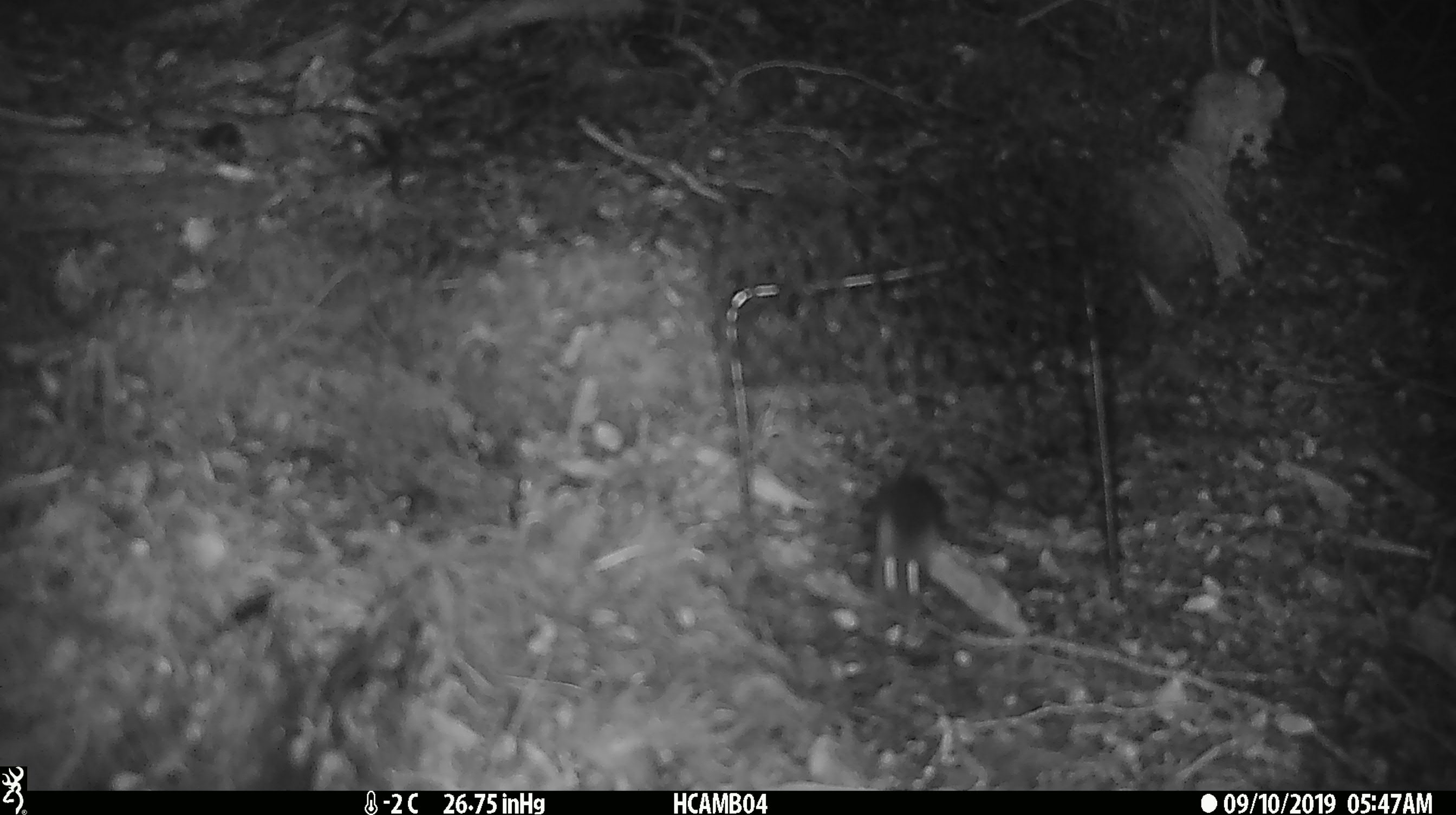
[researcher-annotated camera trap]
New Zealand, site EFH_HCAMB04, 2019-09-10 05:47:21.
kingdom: Animalia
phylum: Chordata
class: Mammalia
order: Rodentia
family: Muridae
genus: Mus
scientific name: Mus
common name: mouse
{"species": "mouse (Mus)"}